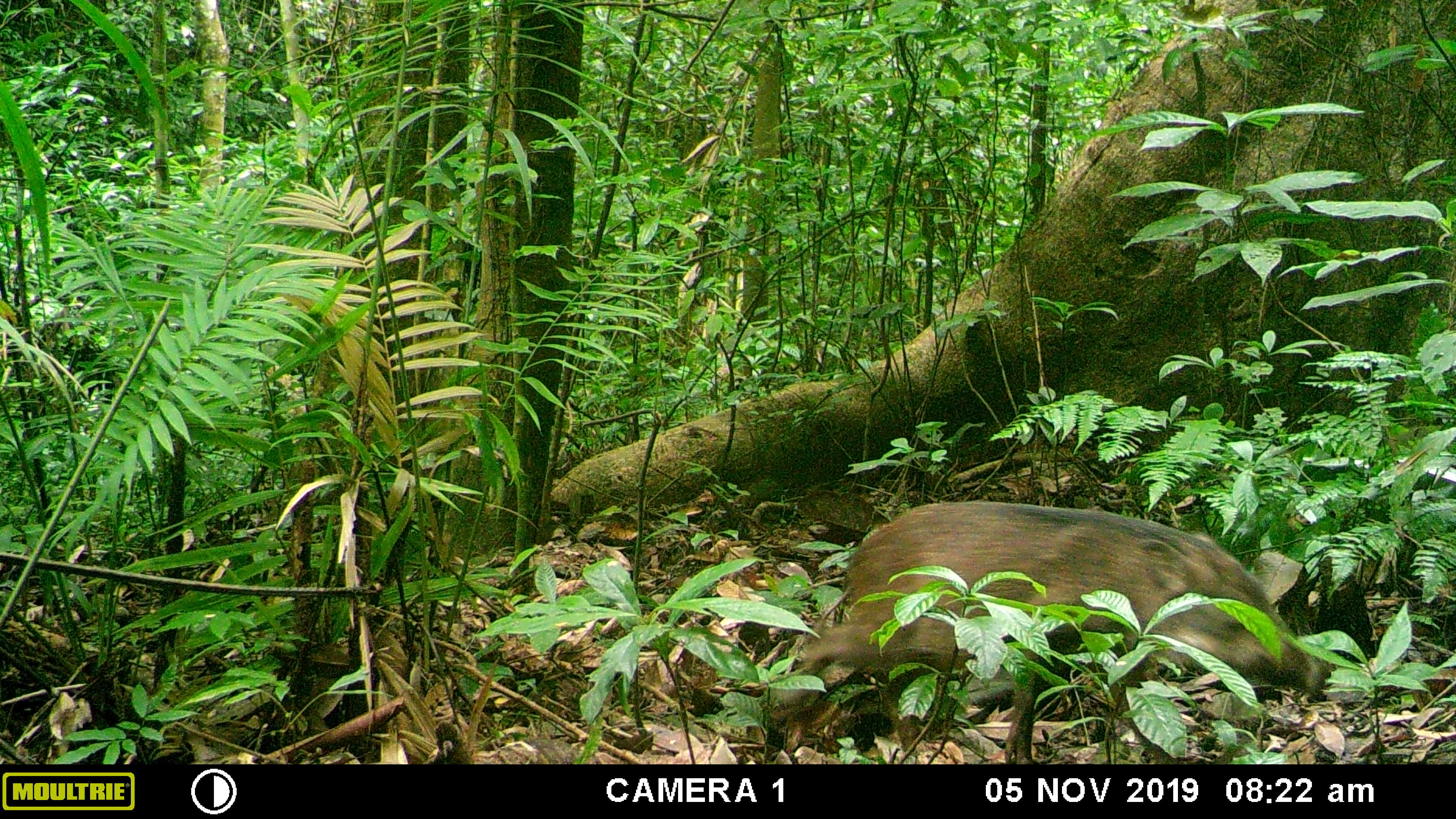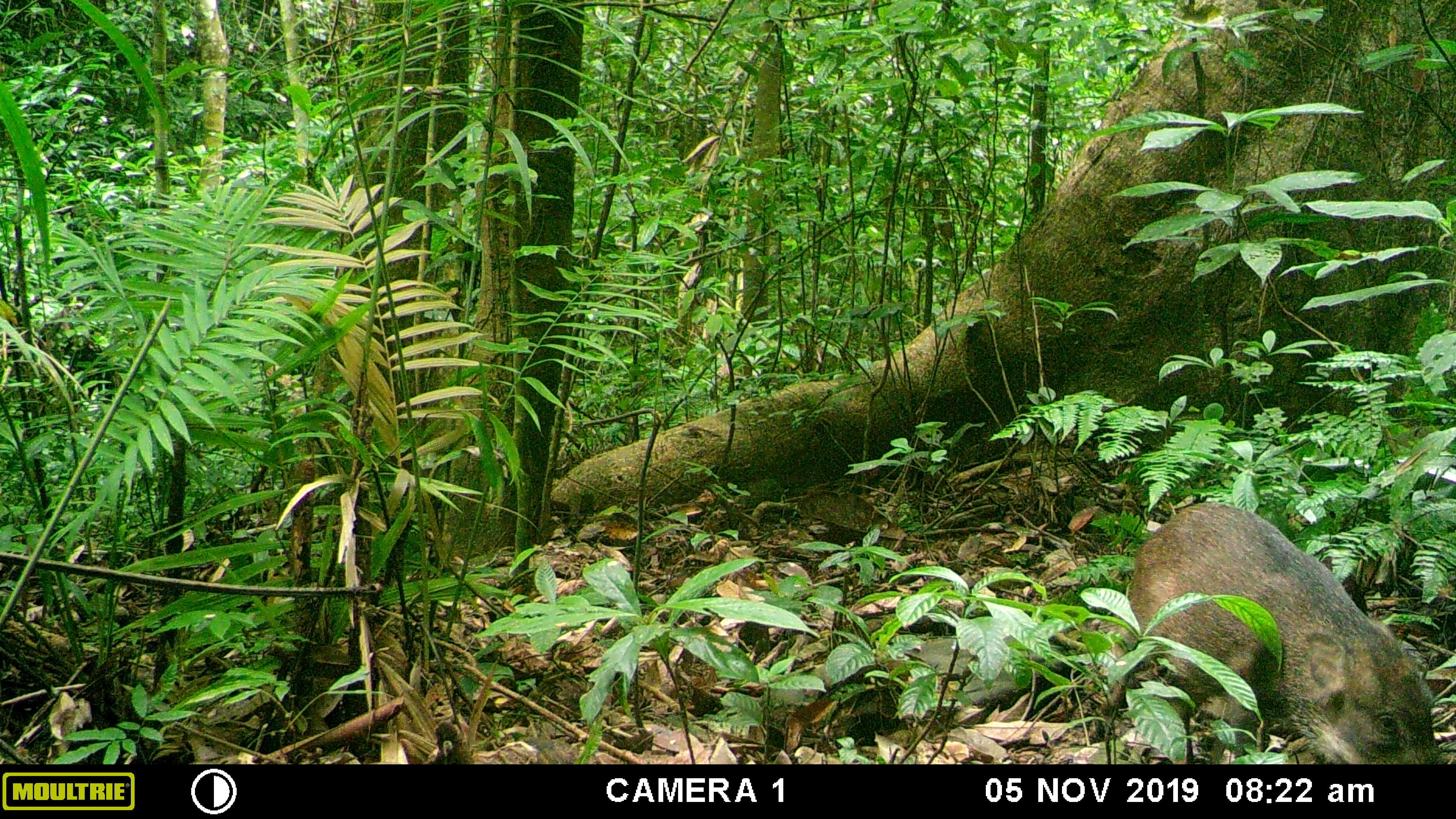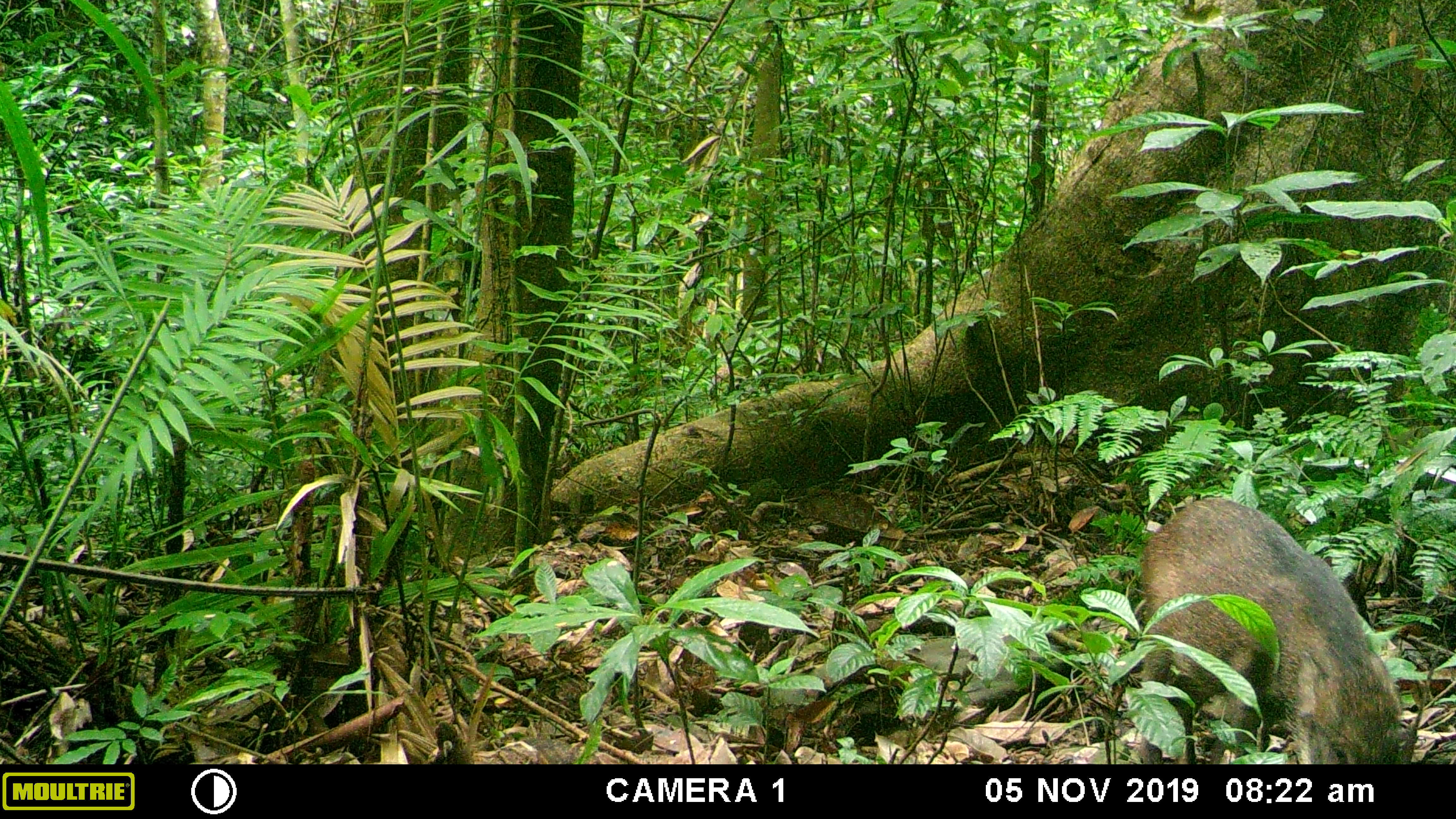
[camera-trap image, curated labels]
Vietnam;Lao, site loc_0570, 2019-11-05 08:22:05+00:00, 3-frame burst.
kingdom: Animalia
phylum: Chordata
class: Mammalia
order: Artiodactyla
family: Suidae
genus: Sus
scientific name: Sus scrofa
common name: eurasian wild pig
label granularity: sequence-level